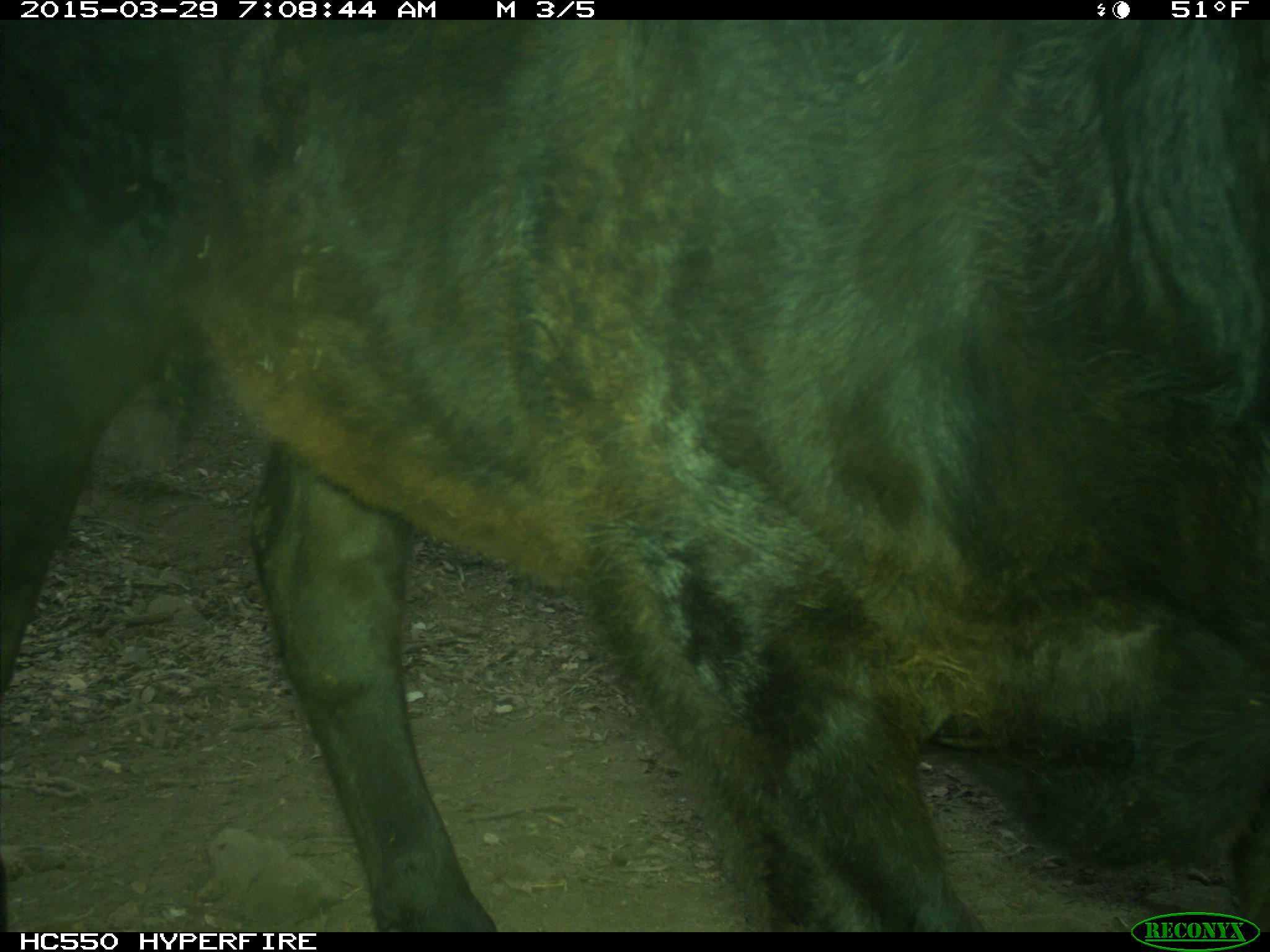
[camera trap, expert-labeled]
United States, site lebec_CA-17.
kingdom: Animalia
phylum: Chordata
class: Mammalia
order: Artiodactyla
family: Bovidae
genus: Bos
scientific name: Bos taurus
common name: domestic cow